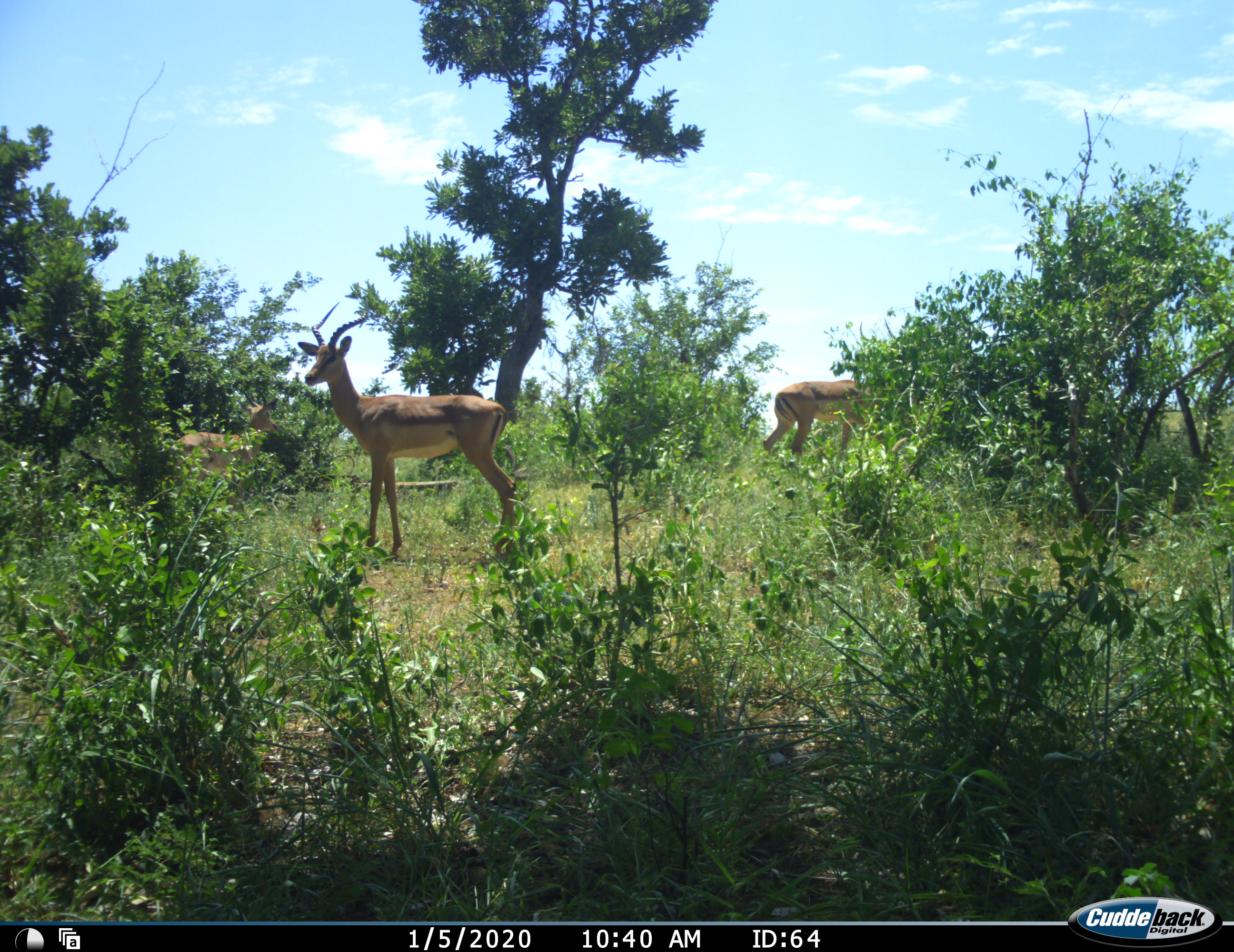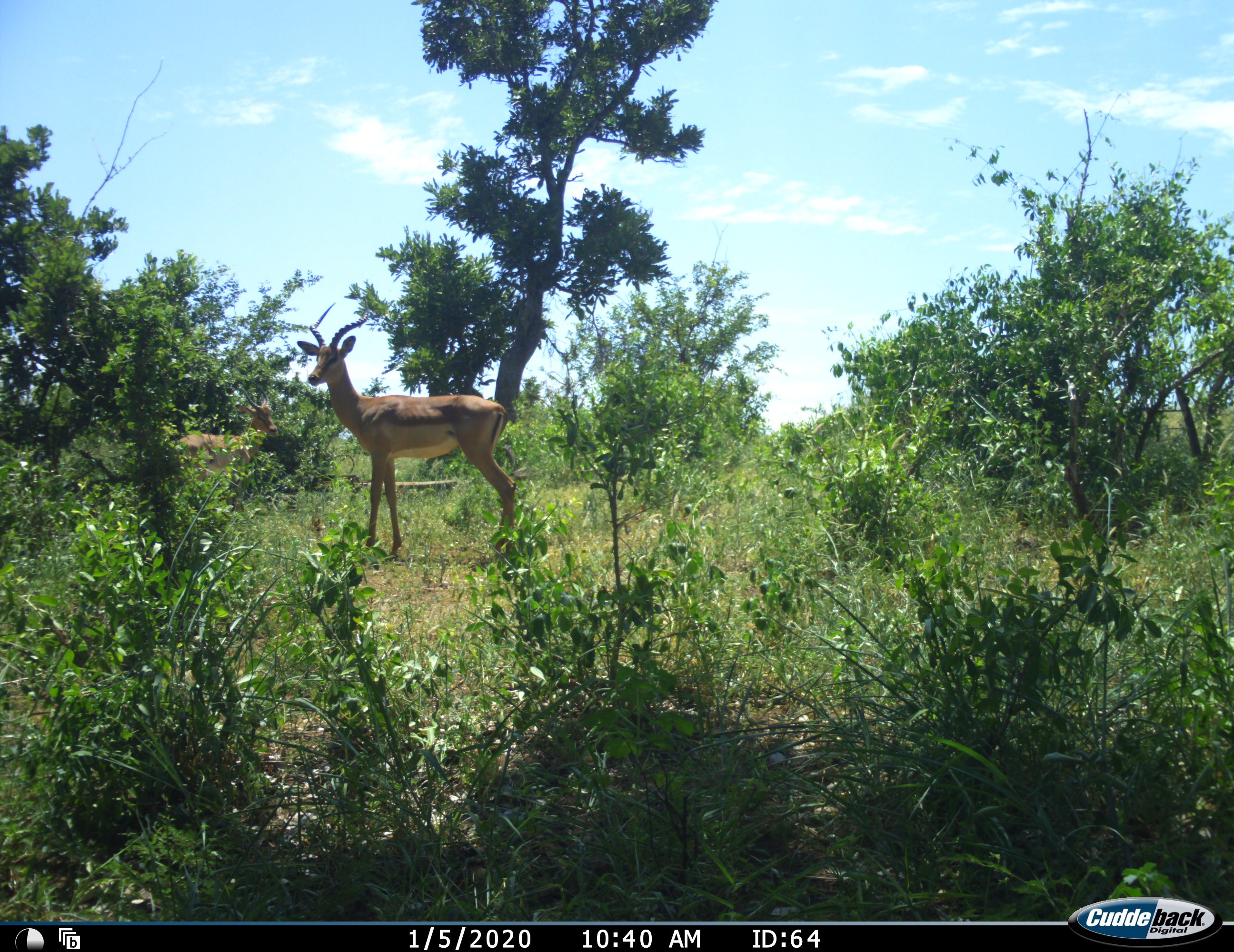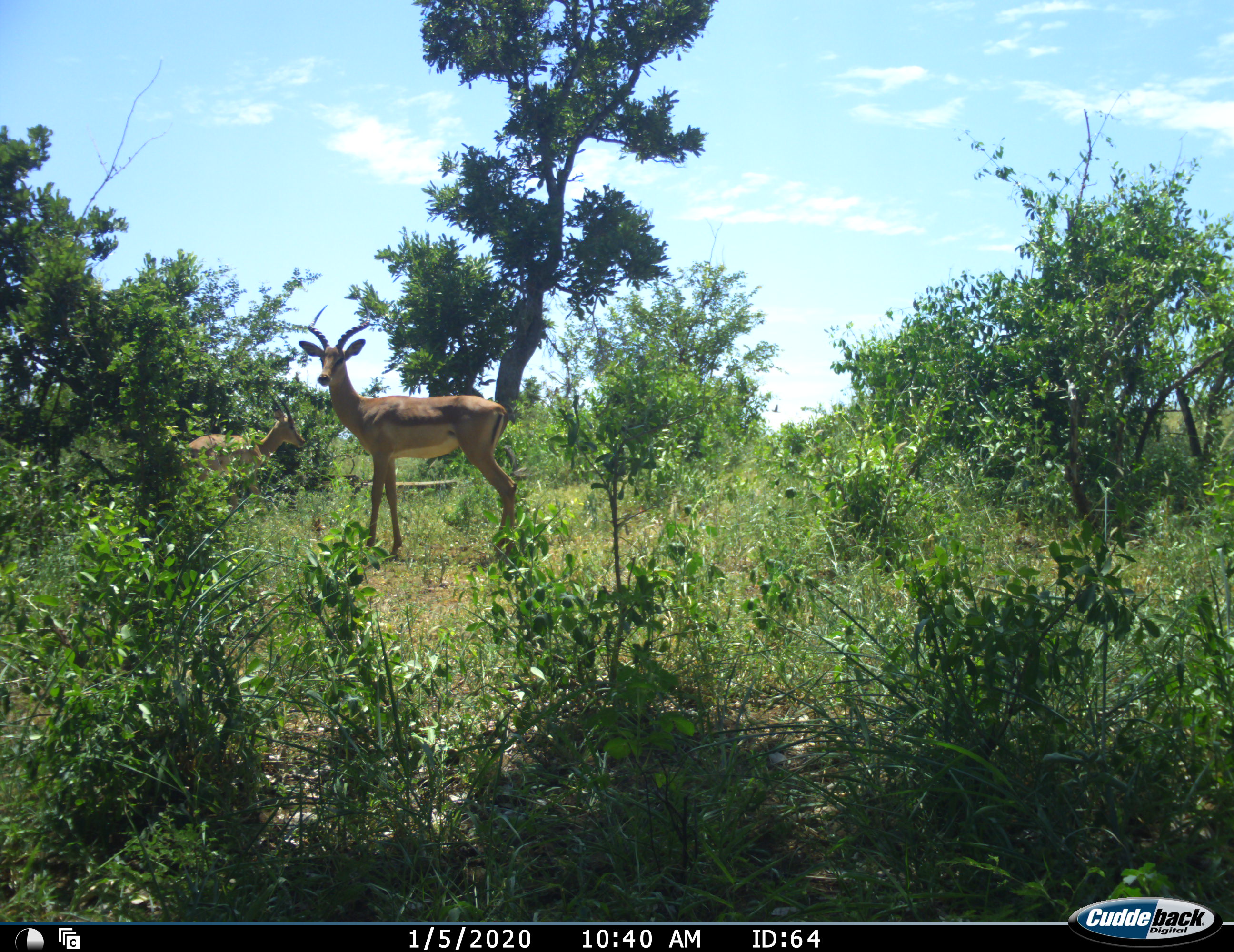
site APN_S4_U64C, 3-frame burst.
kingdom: Animalia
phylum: Chordata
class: Mammalia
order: Artiodactyla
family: Bovidae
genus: Aepyceros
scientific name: Aepyceros melampus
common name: impala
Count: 3.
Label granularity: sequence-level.